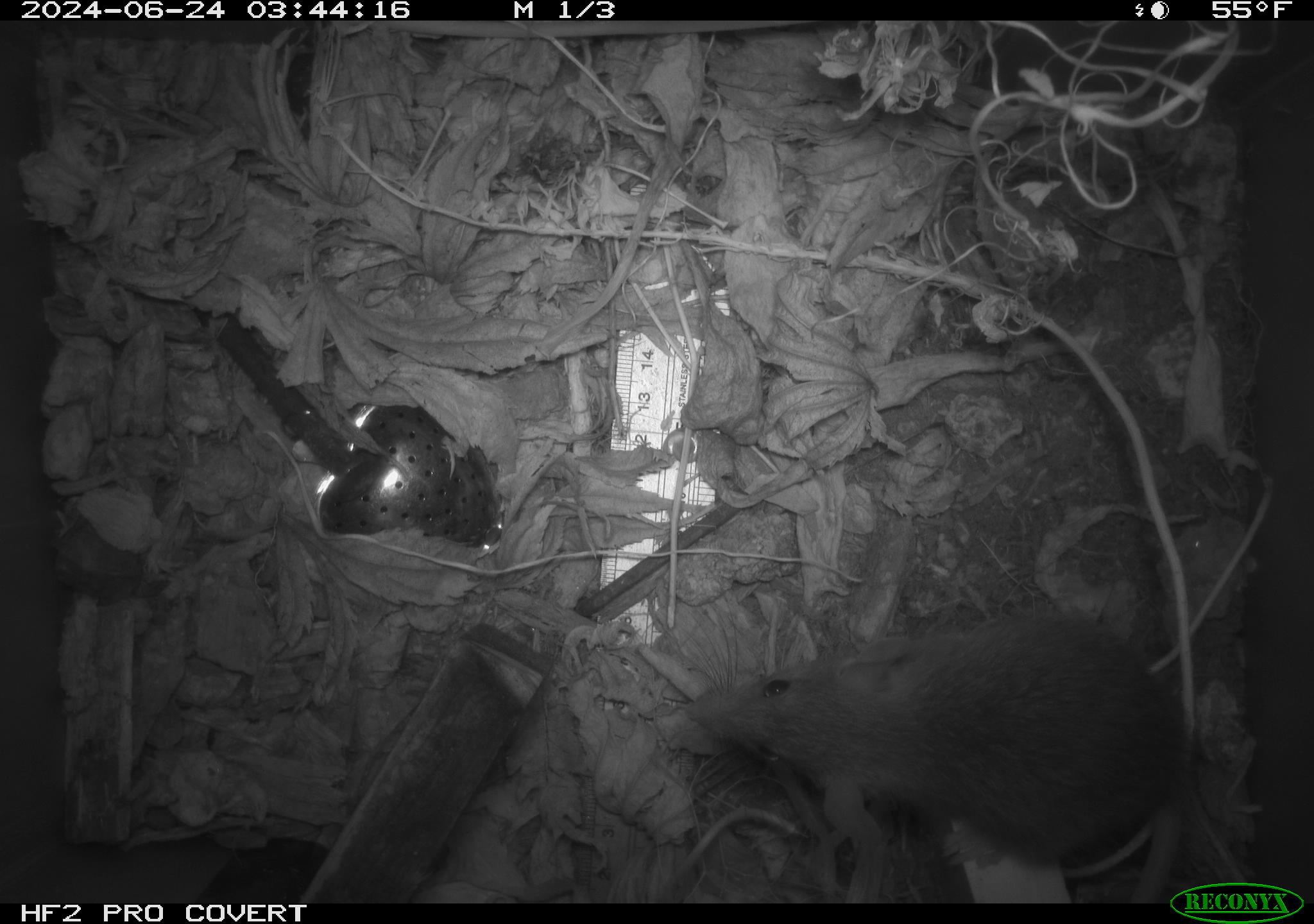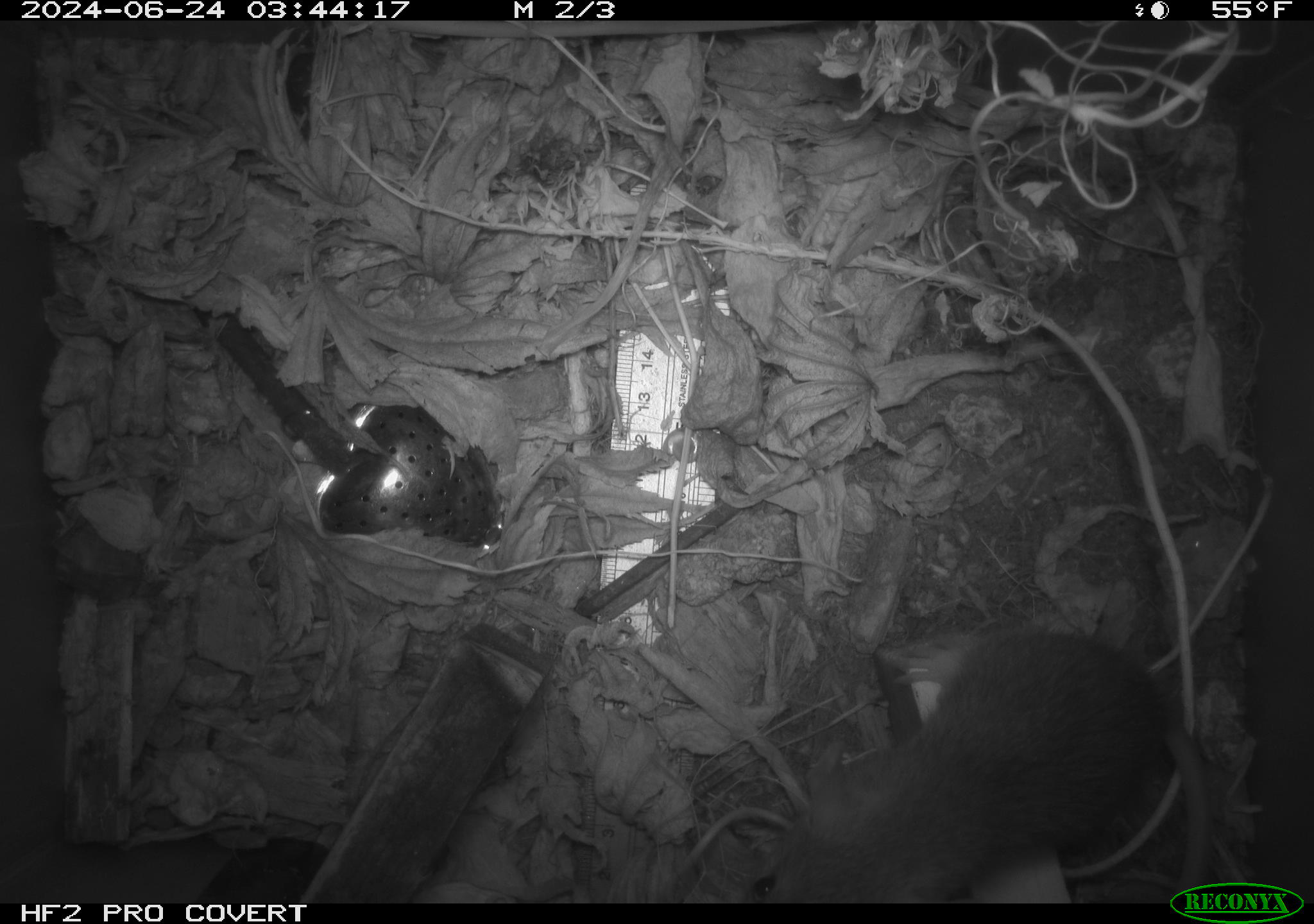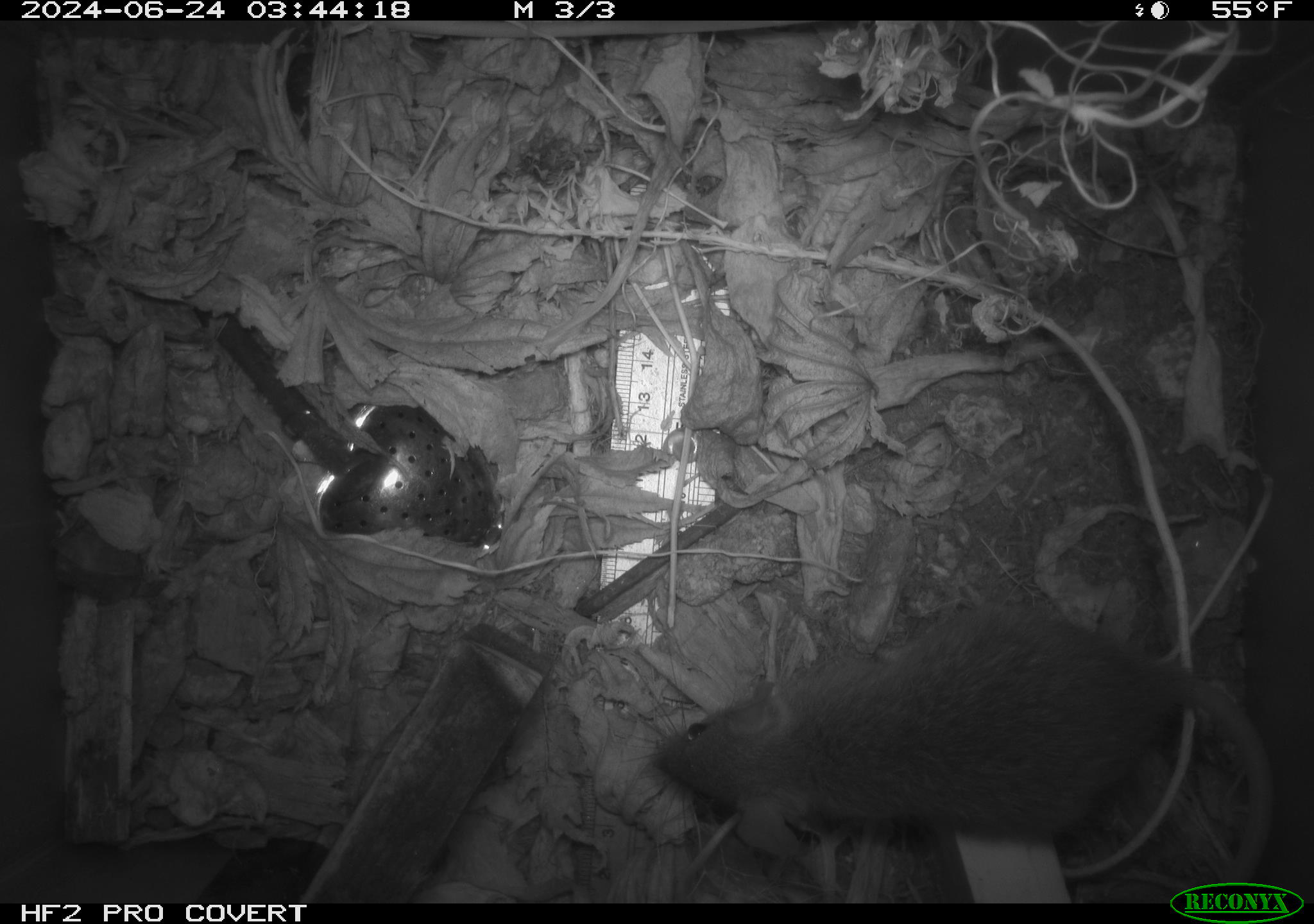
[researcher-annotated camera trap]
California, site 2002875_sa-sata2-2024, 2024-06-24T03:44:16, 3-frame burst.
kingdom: Animalia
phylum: Chordata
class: Mammalia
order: Rodentia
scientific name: Rodentia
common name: mouse species